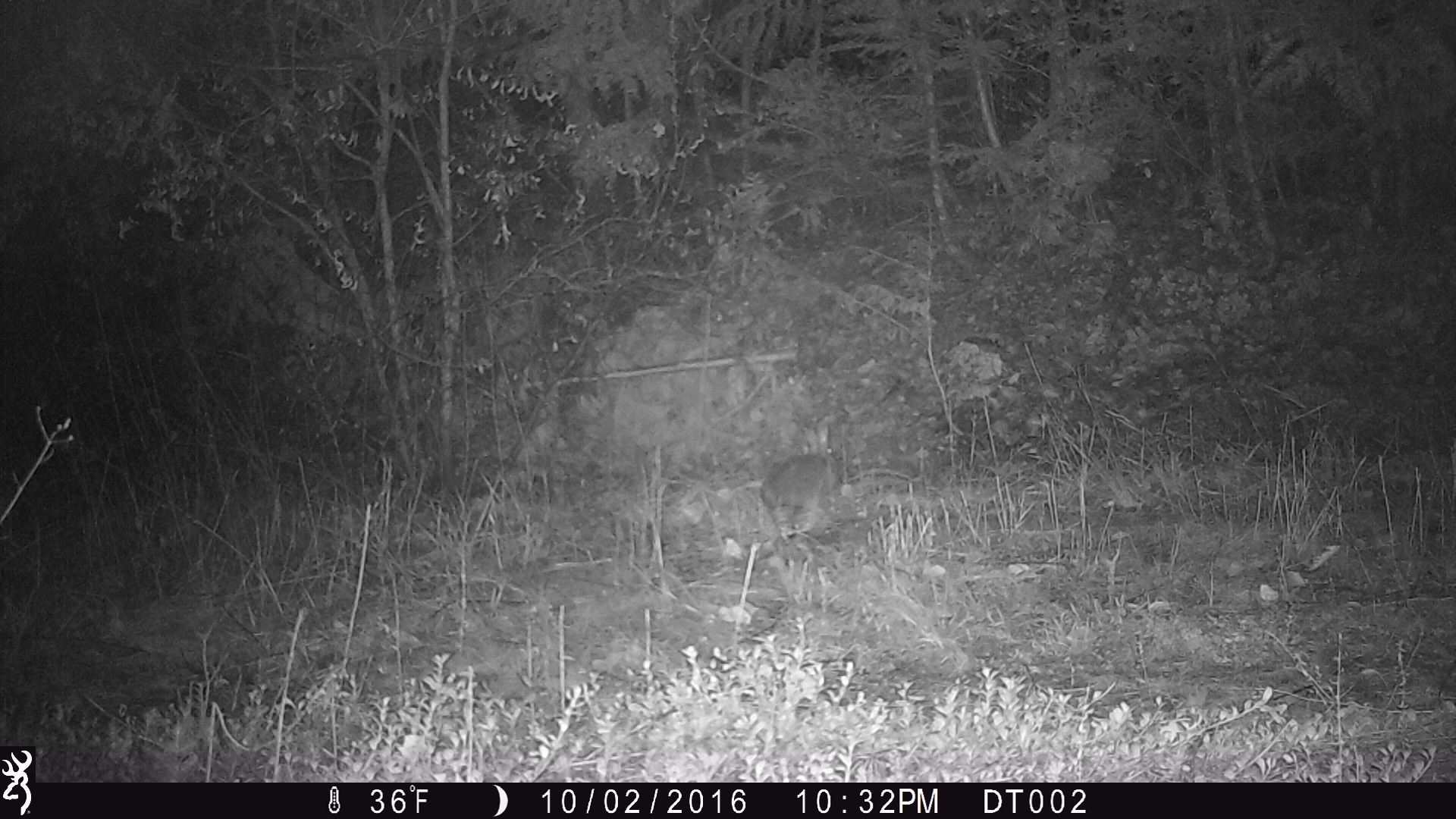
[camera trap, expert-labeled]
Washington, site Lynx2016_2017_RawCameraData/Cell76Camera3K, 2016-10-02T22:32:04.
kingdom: Animalia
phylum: Chordata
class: Mammalia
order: Lagomorpha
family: Leporidae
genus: Lepus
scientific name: Lepus americanus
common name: snowshoe hare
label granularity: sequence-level